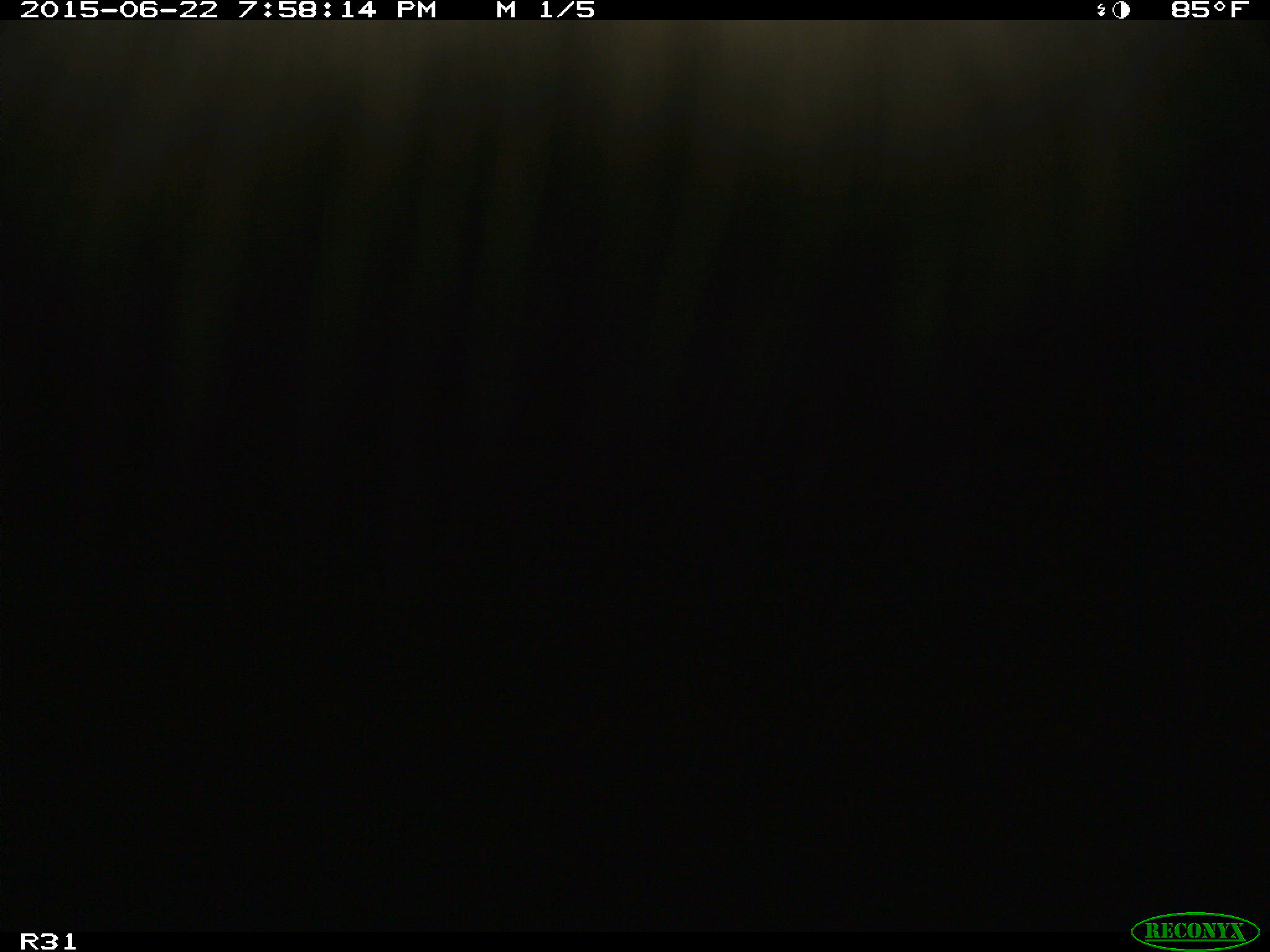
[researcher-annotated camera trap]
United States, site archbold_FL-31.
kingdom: Animalia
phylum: Chordata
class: Mammalia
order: Artiodactyla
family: Bovidae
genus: Bos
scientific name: Bos taurus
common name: domestic cow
Bos taurus (domestic cow).